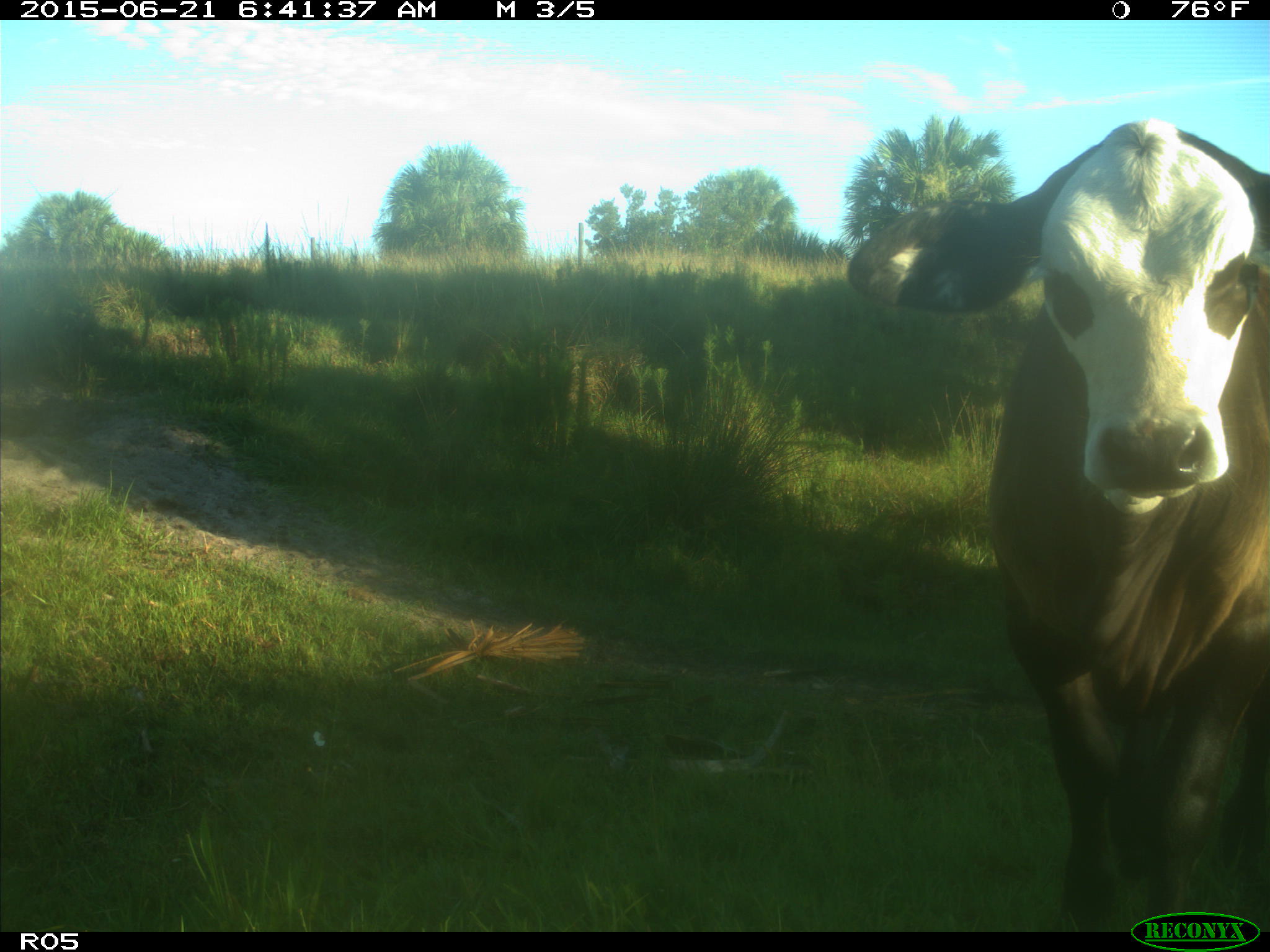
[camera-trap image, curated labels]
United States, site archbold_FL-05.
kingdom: Animalia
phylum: Chordata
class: Mammalia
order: Artiodactyla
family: Bovidae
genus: Bos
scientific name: Bos taurus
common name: domestic cow